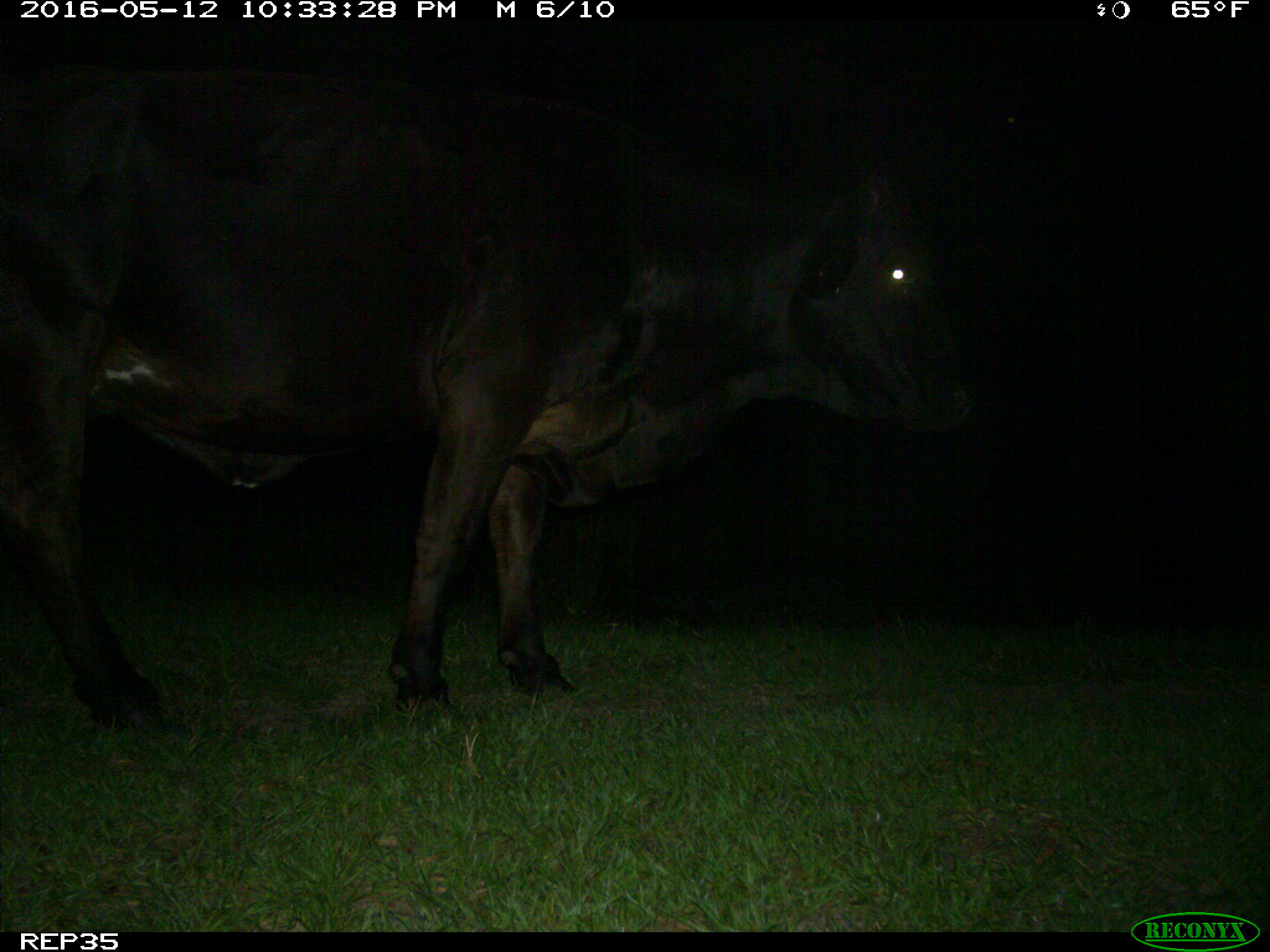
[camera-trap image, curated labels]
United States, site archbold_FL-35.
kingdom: Animalia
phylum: Chordata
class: Mammalia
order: Artiodactyla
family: Bovidae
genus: Bos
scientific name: Bos taurus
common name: domestic cow